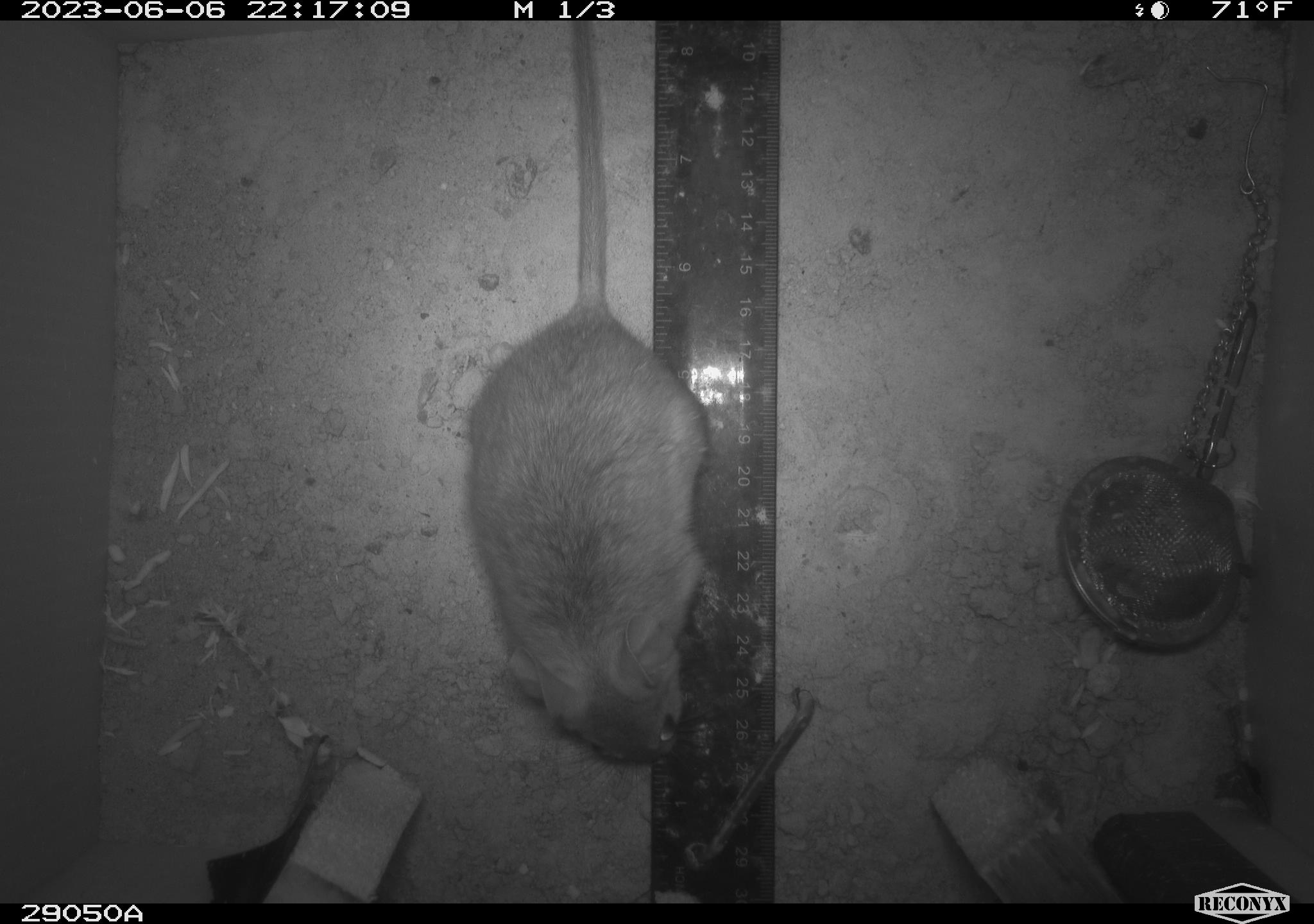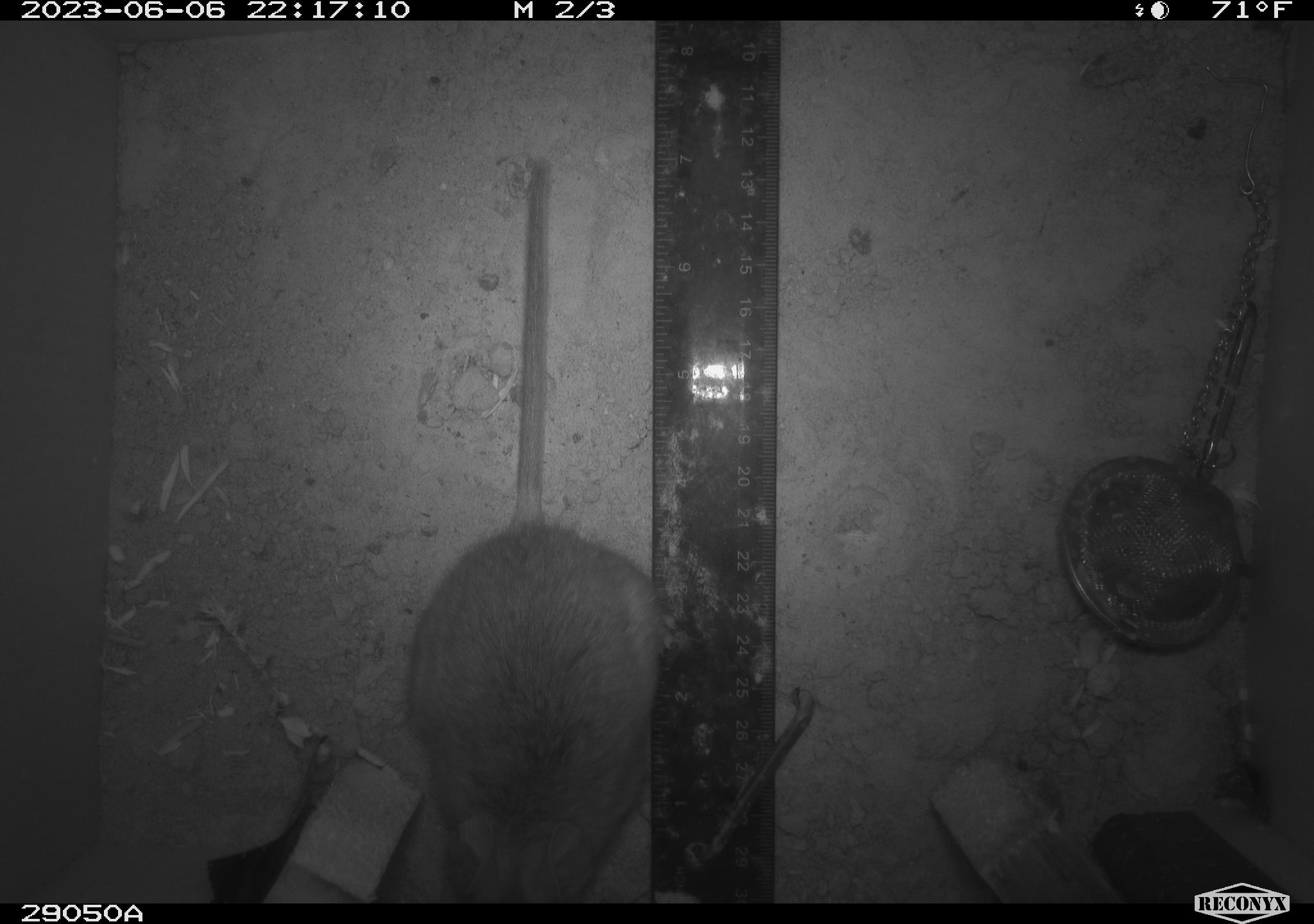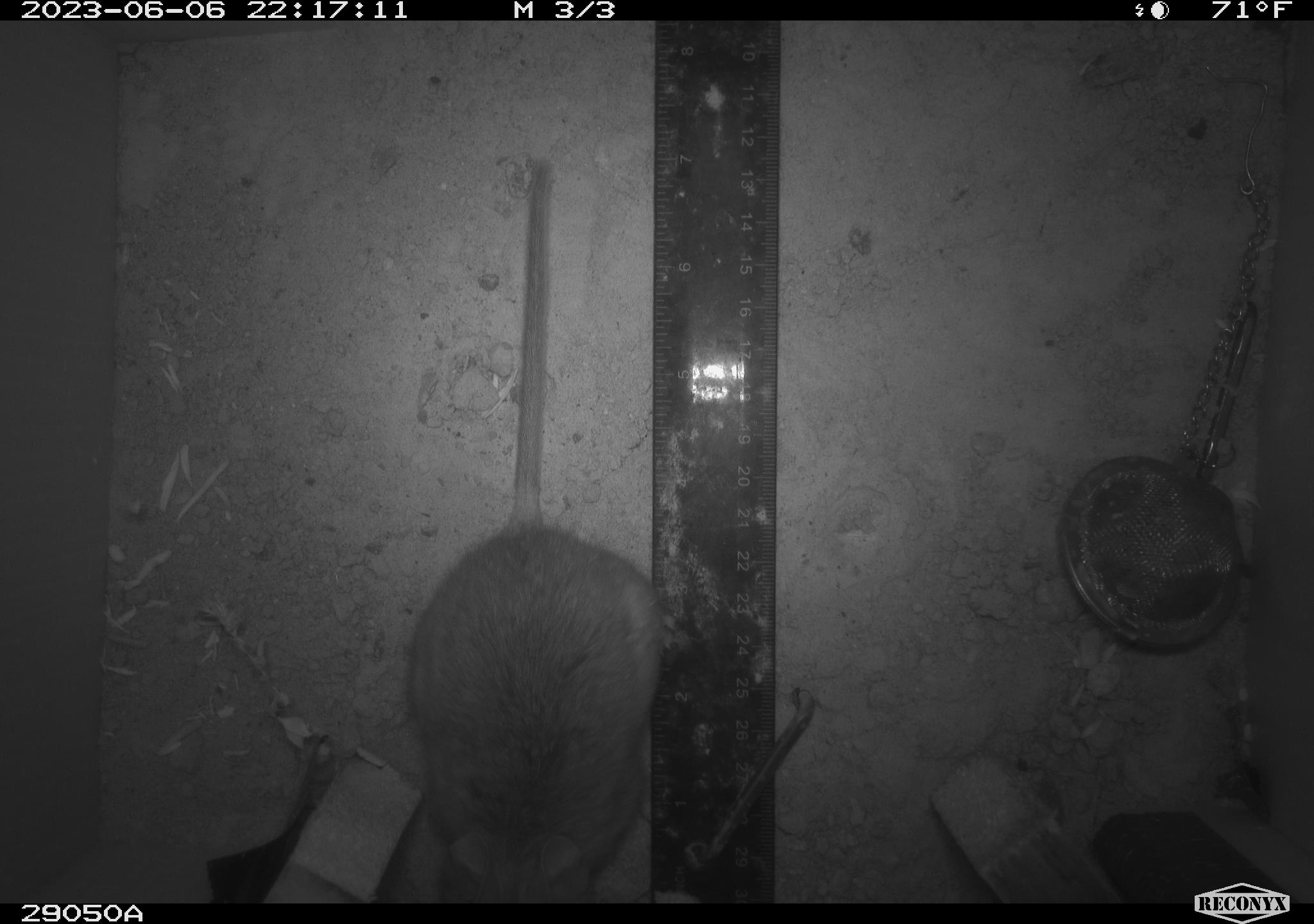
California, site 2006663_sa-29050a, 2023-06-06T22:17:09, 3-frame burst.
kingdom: Animalia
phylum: Chordata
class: Mammalia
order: Rodentia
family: Cricetidae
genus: Neotoma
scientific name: Neotoma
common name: pack rat or woodrat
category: neotoma species